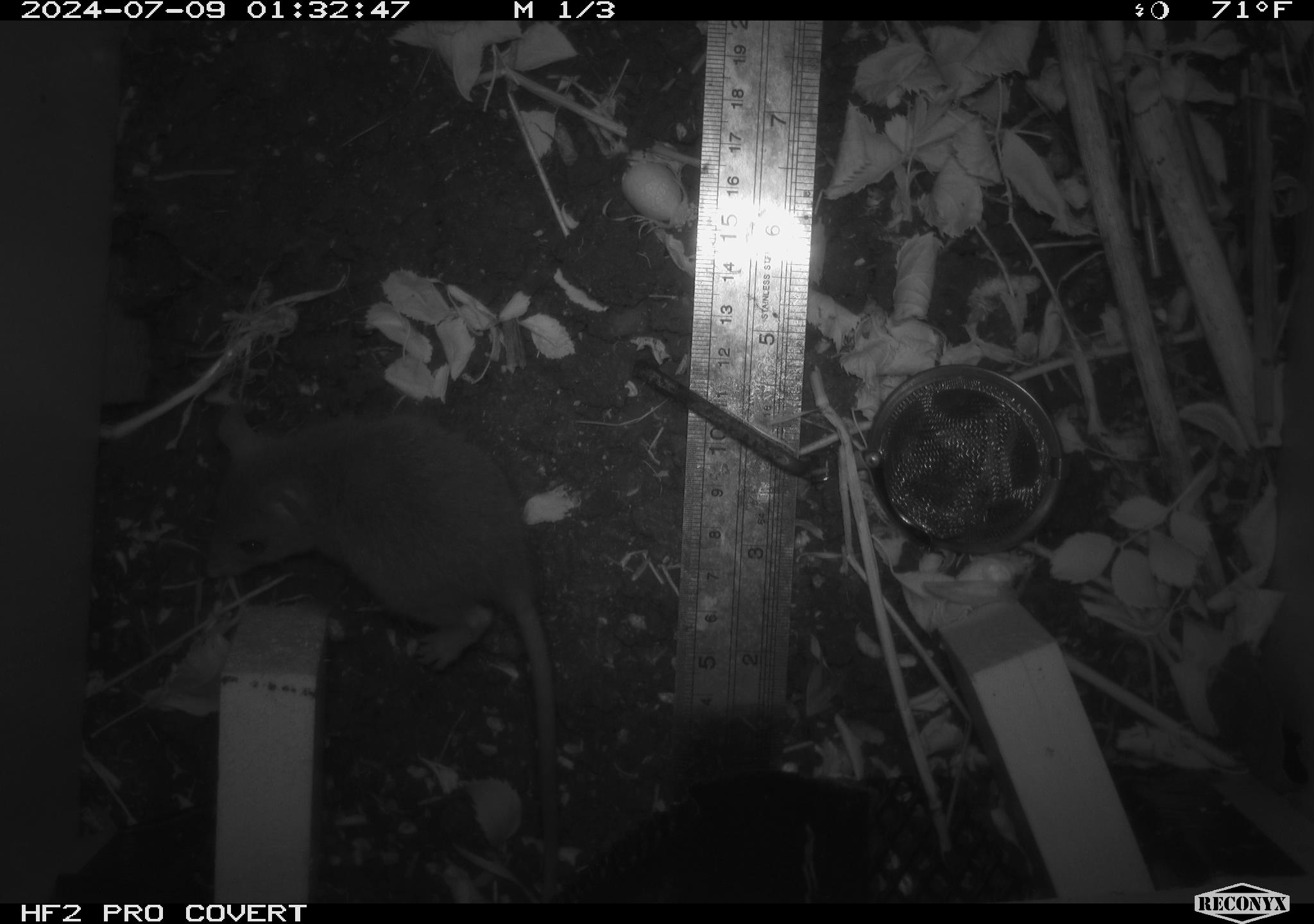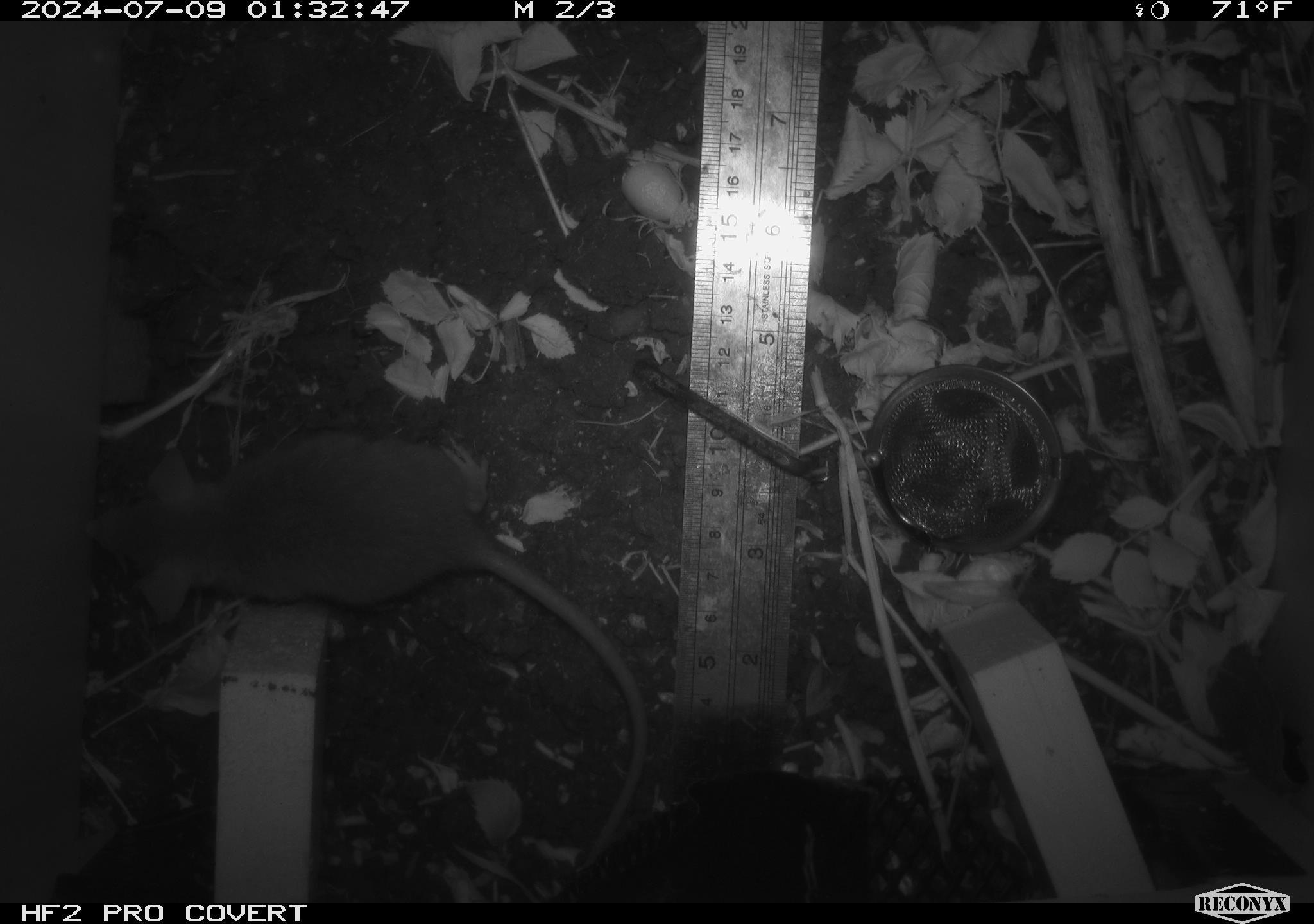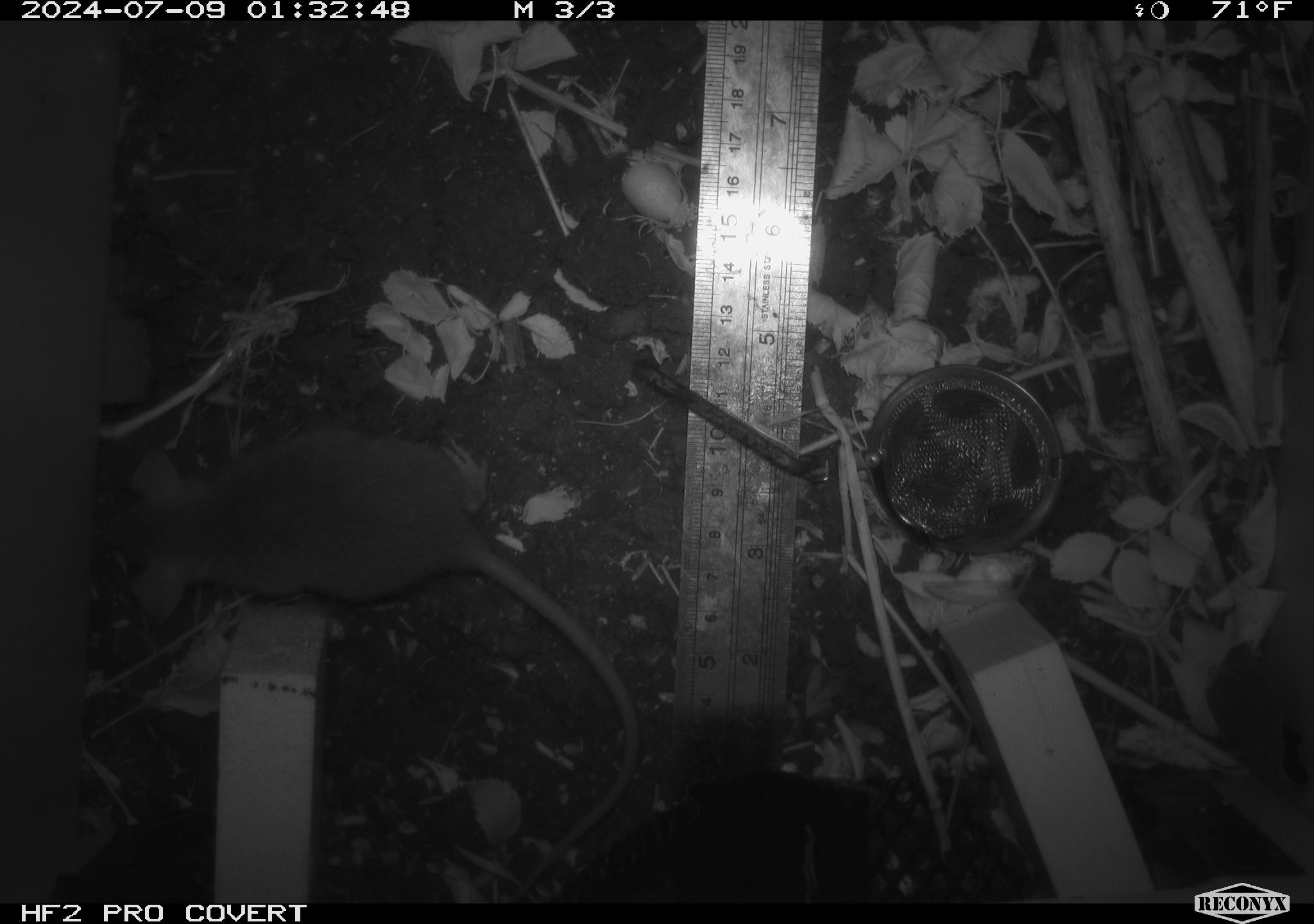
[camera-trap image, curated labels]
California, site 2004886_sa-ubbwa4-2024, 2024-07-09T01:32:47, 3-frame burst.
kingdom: Animalia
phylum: Chordata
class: Mammalia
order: Rodentia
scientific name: Rodentia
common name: woodrat or rat or mouse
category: woodrat or rat or mouse species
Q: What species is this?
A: Woodrat or rat or mouse species (woodrat or rat or mouse) (Rodentia).